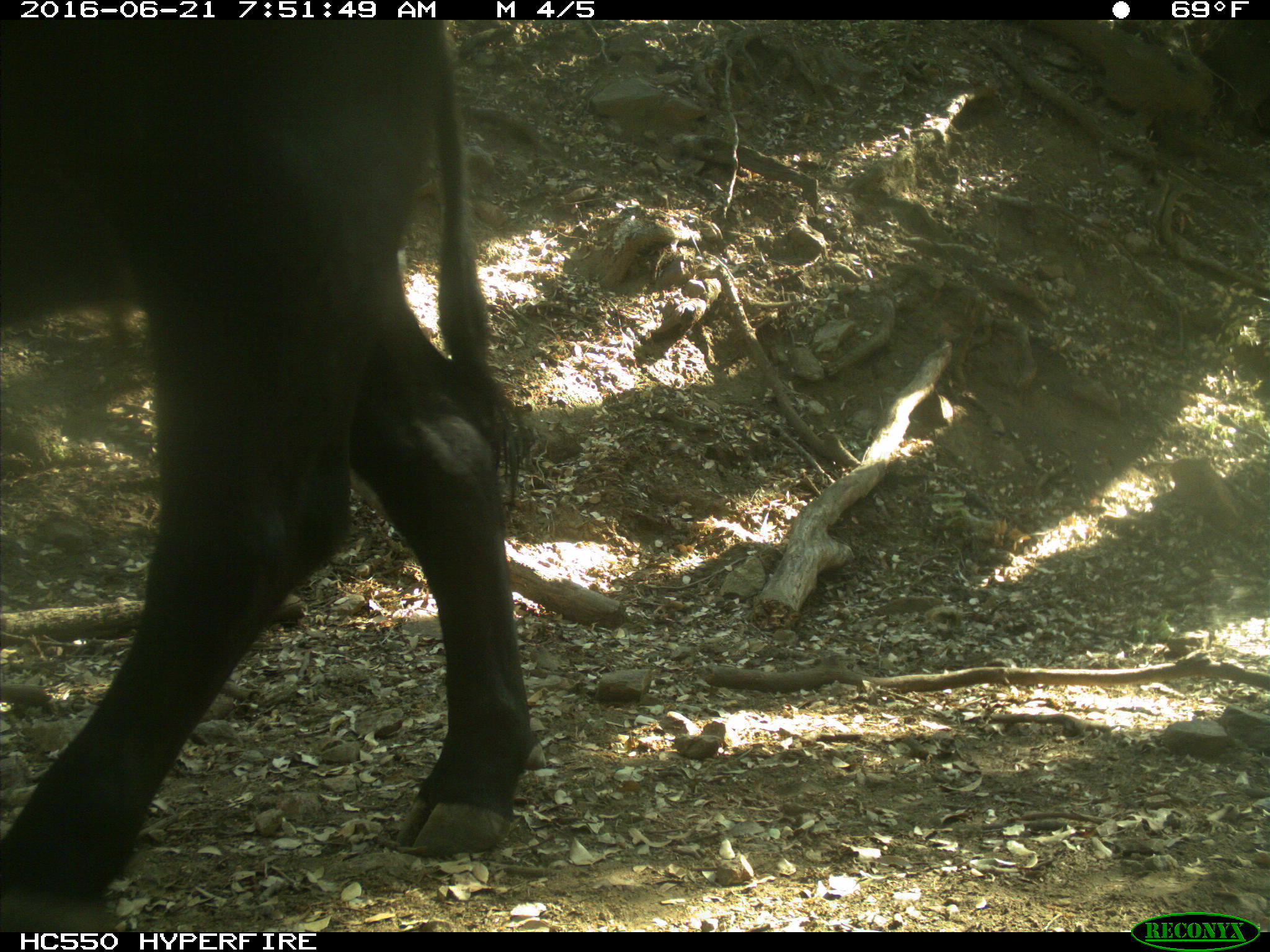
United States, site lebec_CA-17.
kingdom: Animalia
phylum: Chordata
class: Mammalia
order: Artiodactyla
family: Bovidae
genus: Bos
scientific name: Bos taurus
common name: domestic cow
Bos taurus (domestic cow).